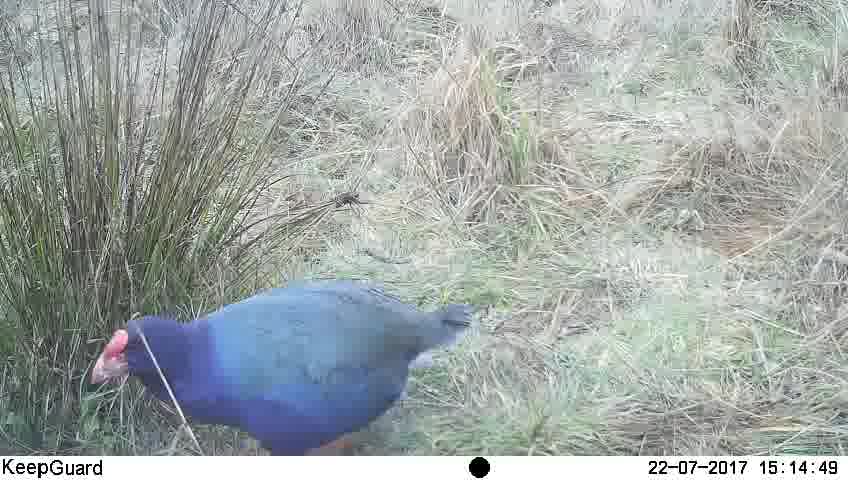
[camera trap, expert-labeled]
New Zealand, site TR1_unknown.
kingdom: Animalia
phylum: Chordata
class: Aves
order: Gruiformes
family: Rallidae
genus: Porphyrio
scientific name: Porphyrio mantelli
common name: takahe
Takahe (Porphyrio mantelli).